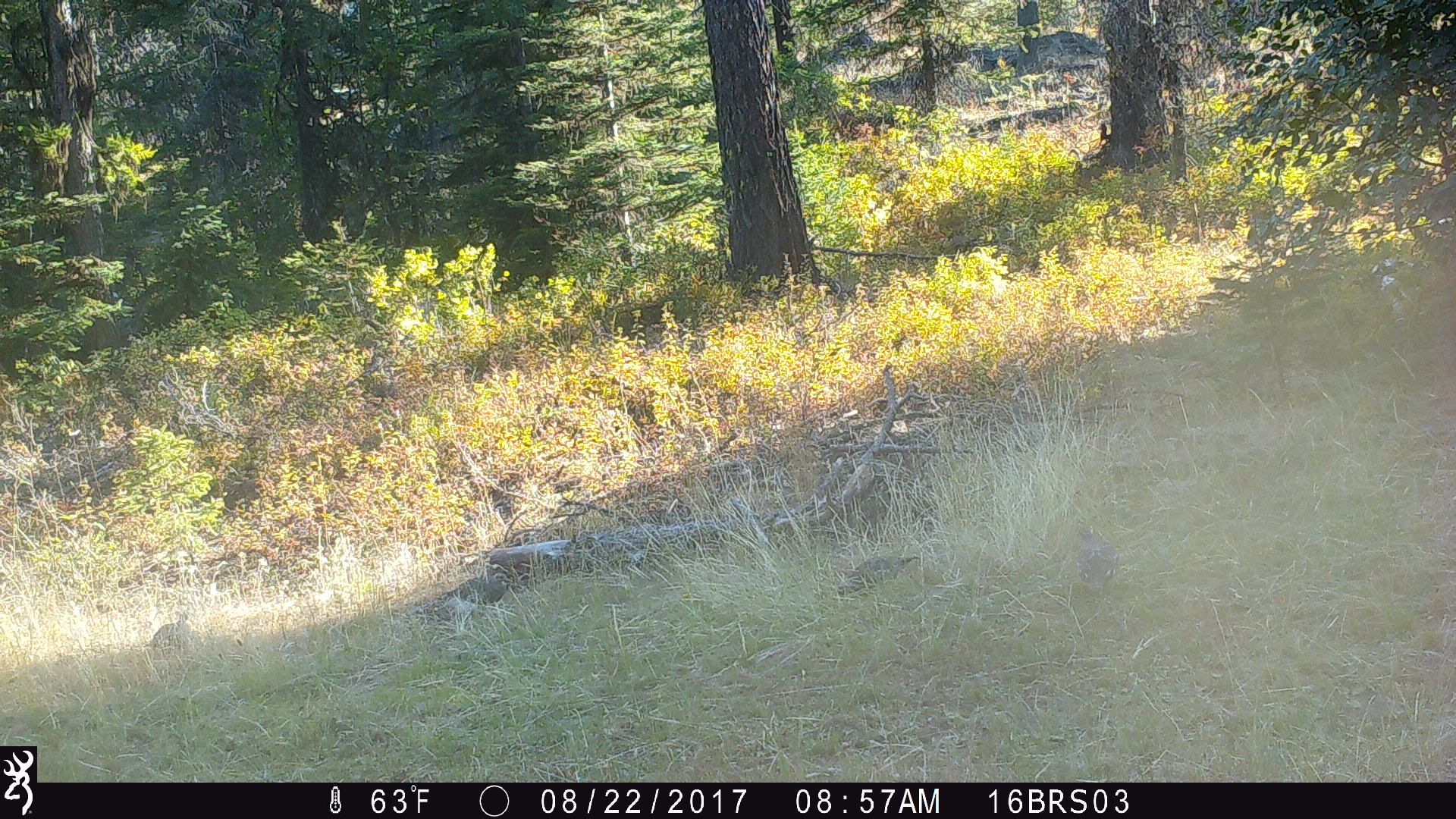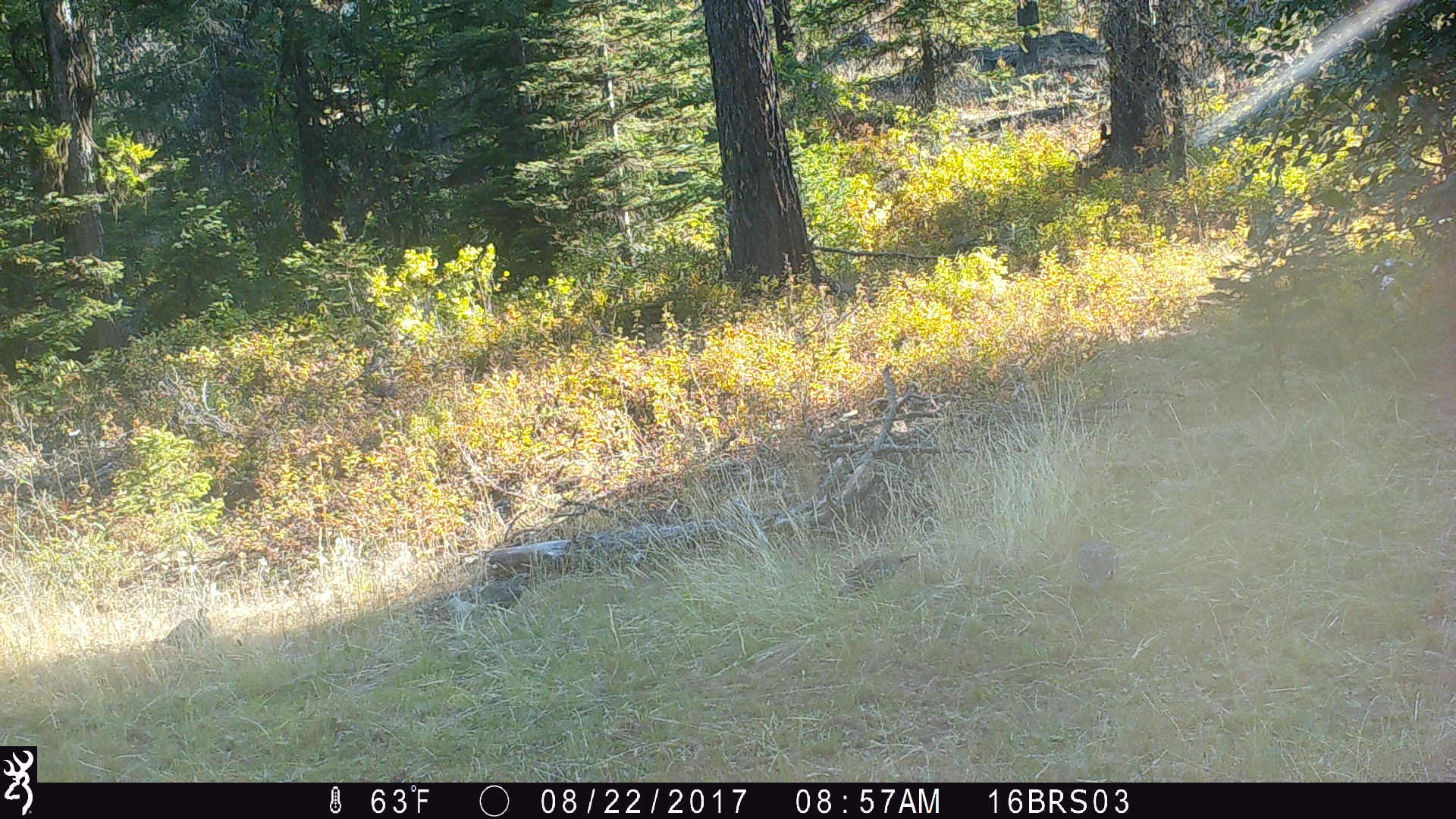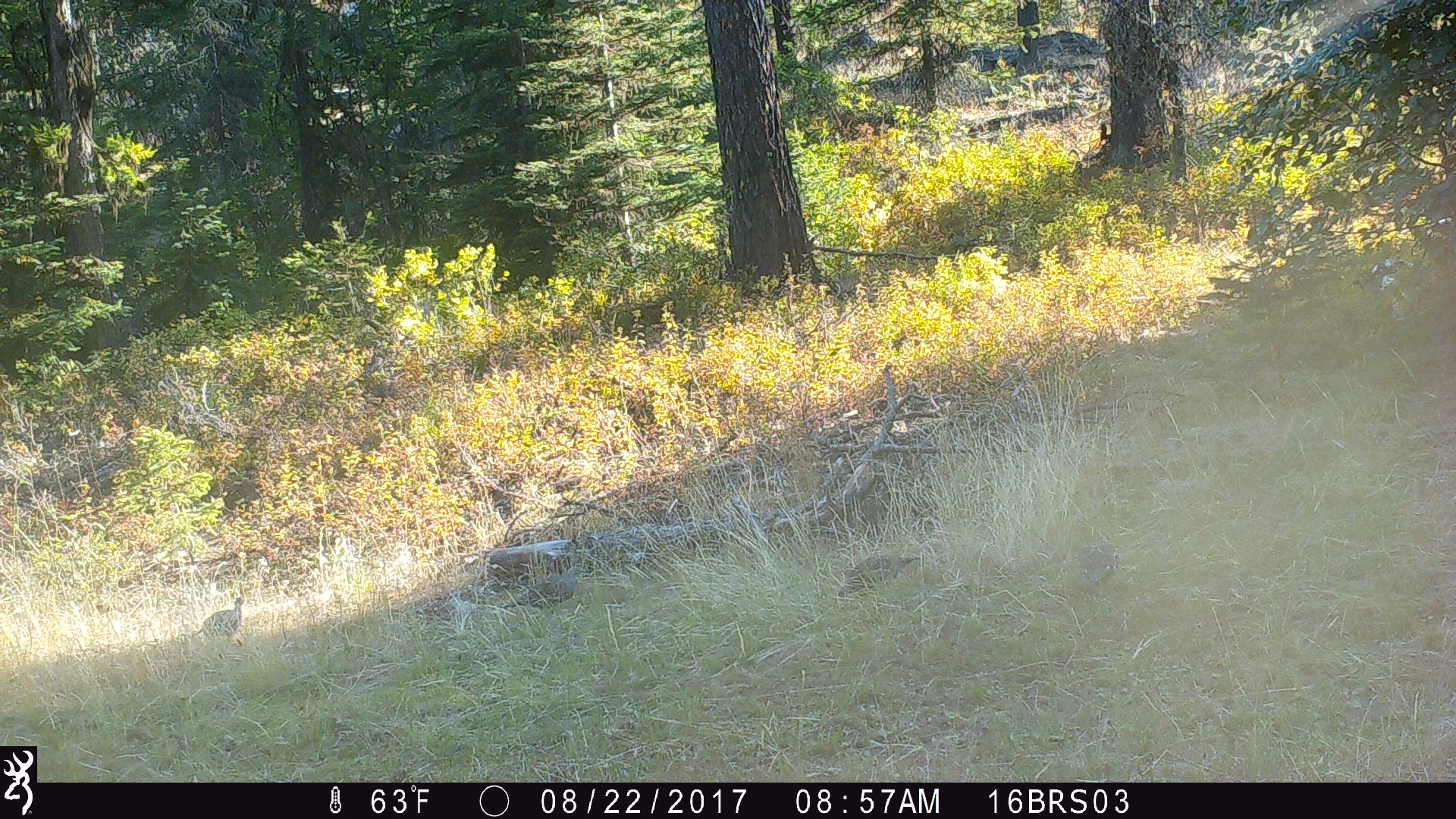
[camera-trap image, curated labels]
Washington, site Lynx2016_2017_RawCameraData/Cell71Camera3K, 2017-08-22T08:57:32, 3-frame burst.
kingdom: Animalia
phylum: Chordata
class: Aves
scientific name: Aves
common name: birds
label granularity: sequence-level